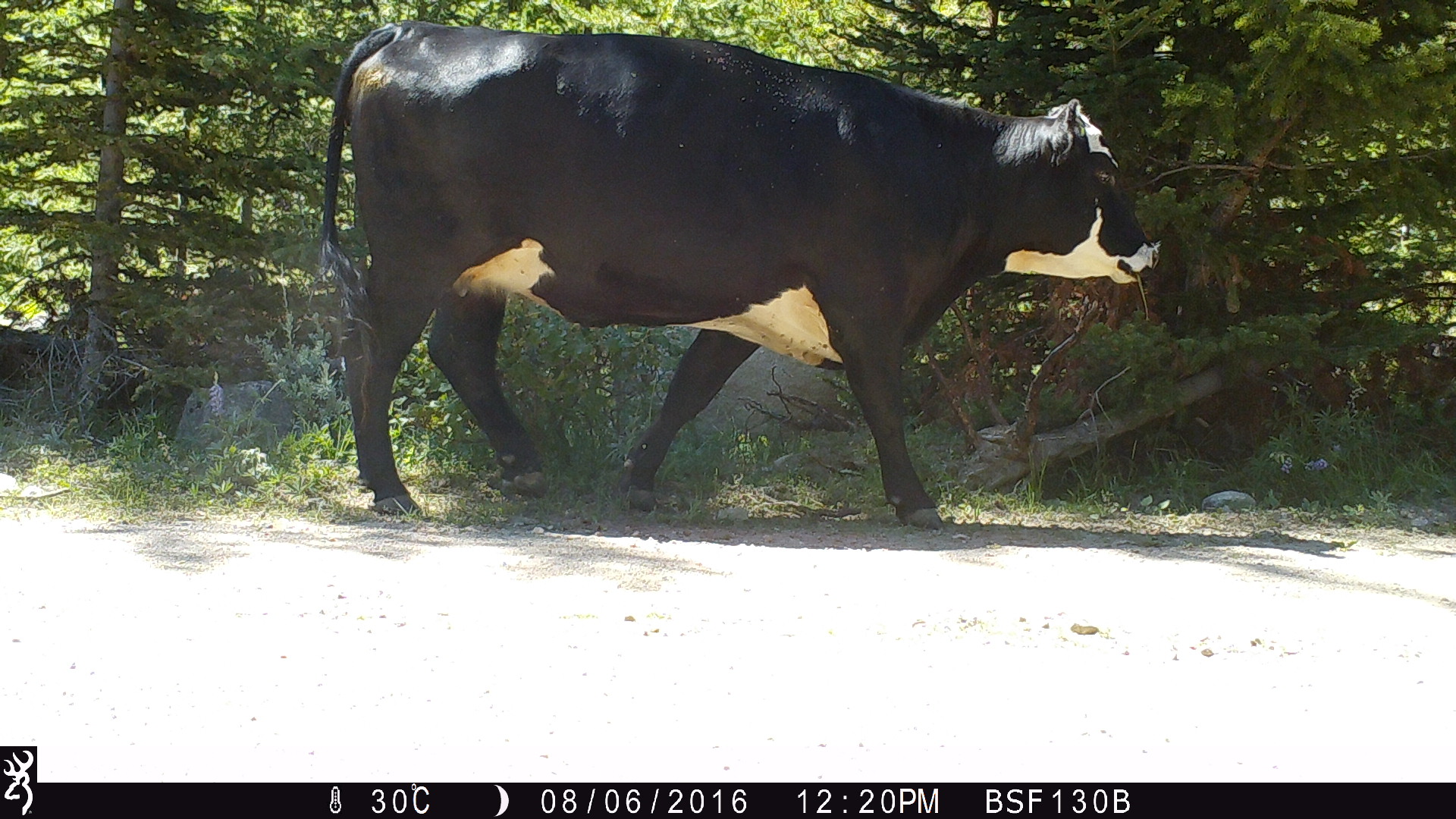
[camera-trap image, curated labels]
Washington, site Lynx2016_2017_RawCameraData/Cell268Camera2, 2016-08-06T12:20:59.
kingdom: Animalia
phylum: Chordata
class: Mammalia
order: Artiodactyla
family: Bovidae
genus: Bos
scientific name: Bos taurus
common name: domestic cattle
Domestic cattle (Bos taurus). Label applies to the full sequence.